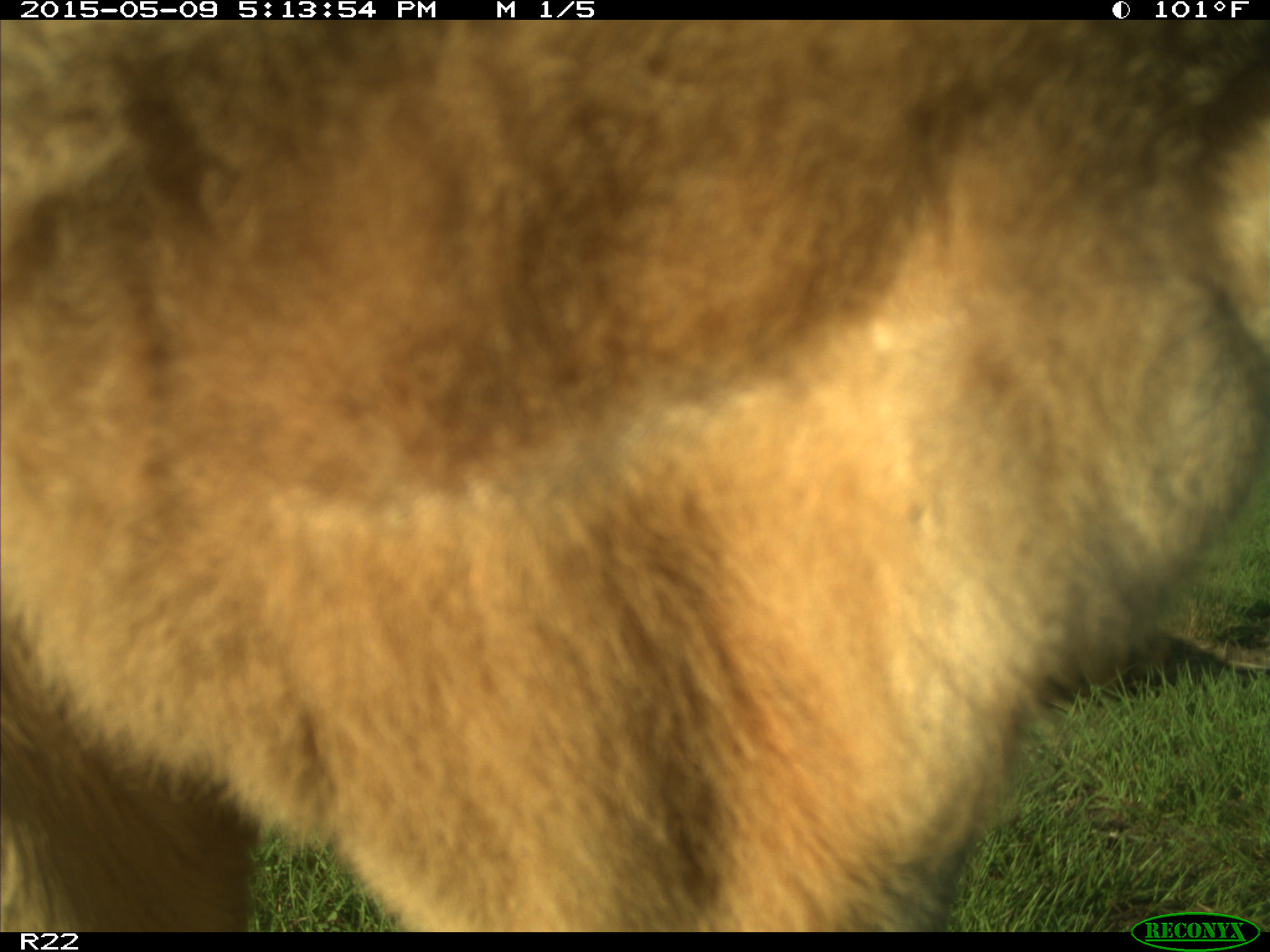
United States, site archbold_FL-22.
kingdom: Animalia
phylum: Chordata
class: Mammalia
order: Artiodactyla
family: Bovidae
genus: Bos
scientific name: Bos taurus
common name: domestic cow